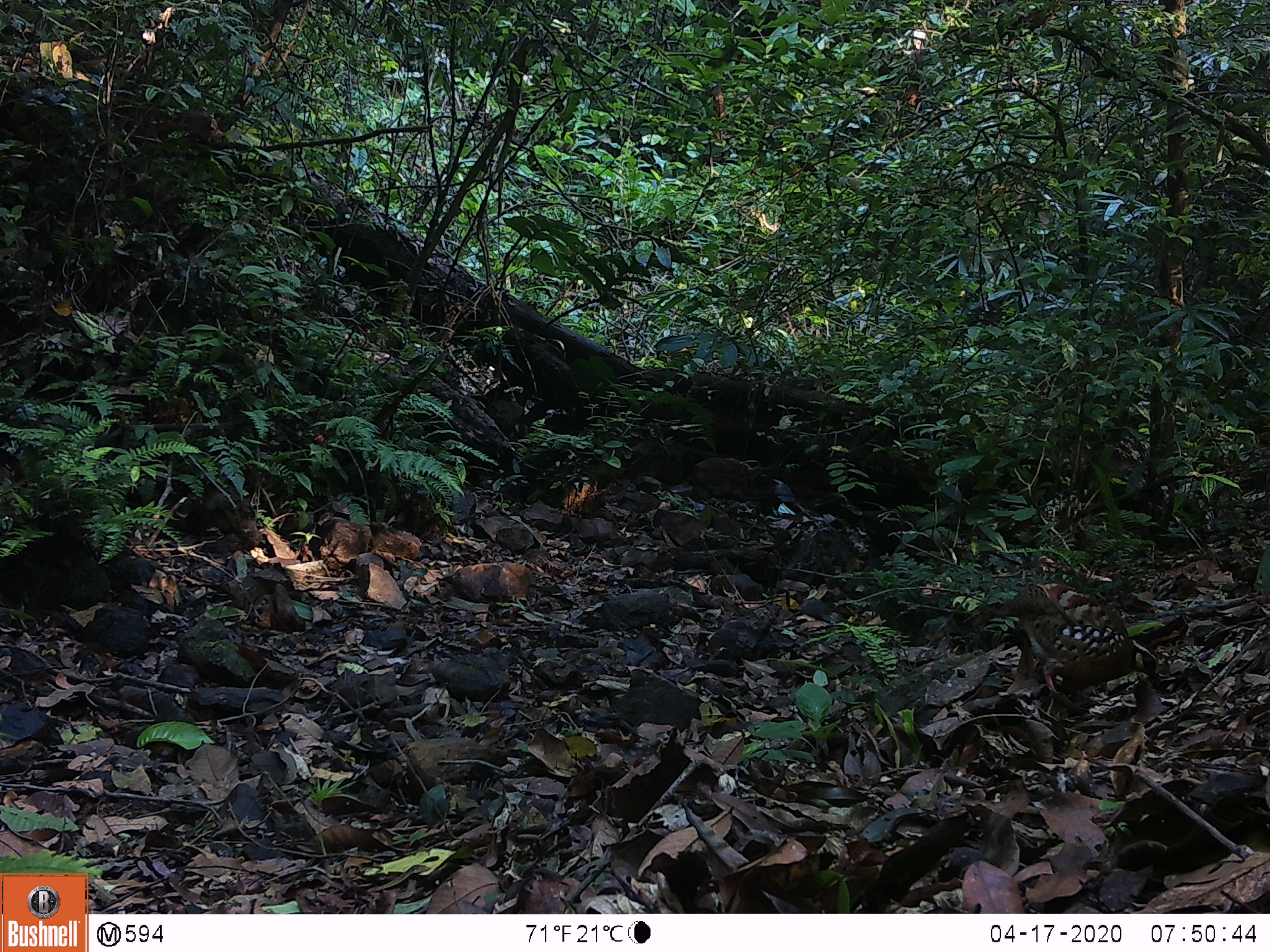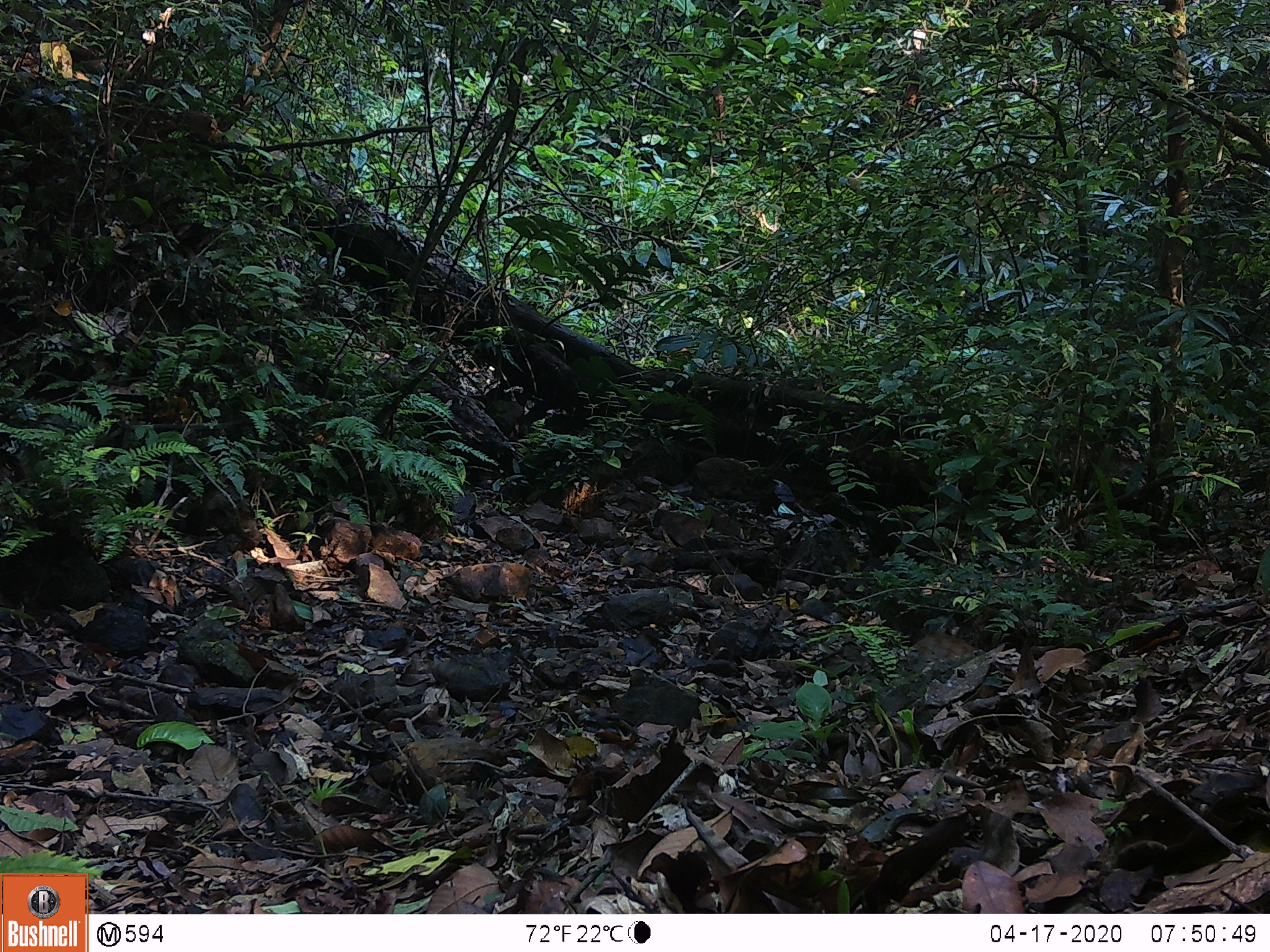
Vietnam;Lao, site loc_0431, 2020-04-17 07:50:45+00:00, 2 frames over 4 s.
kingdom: Animalia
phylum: Chordata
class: Aves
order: Galliformes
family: Phasianidae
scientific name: Phasianidae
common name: partridge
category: unidentified partridge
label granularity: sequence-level